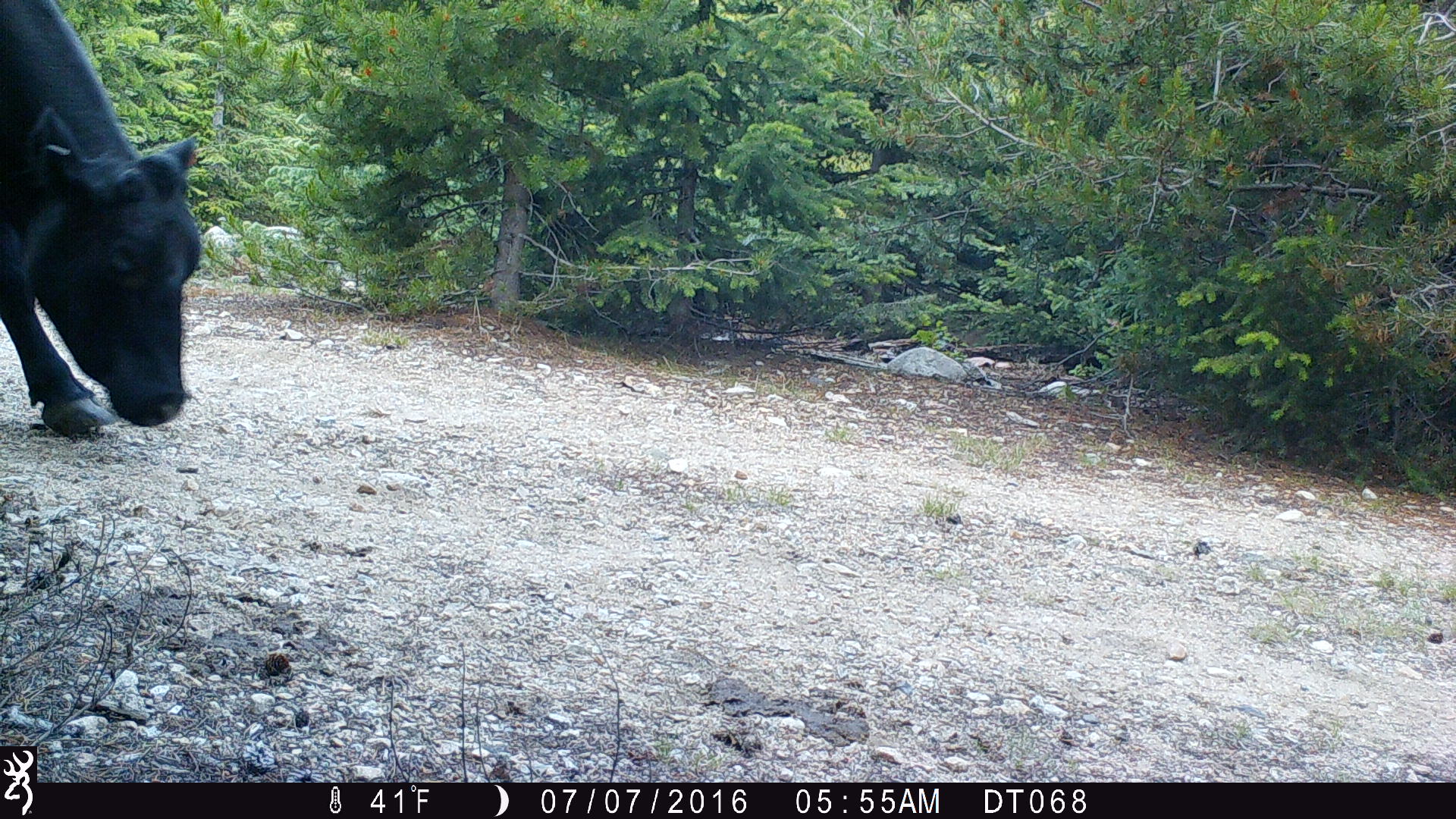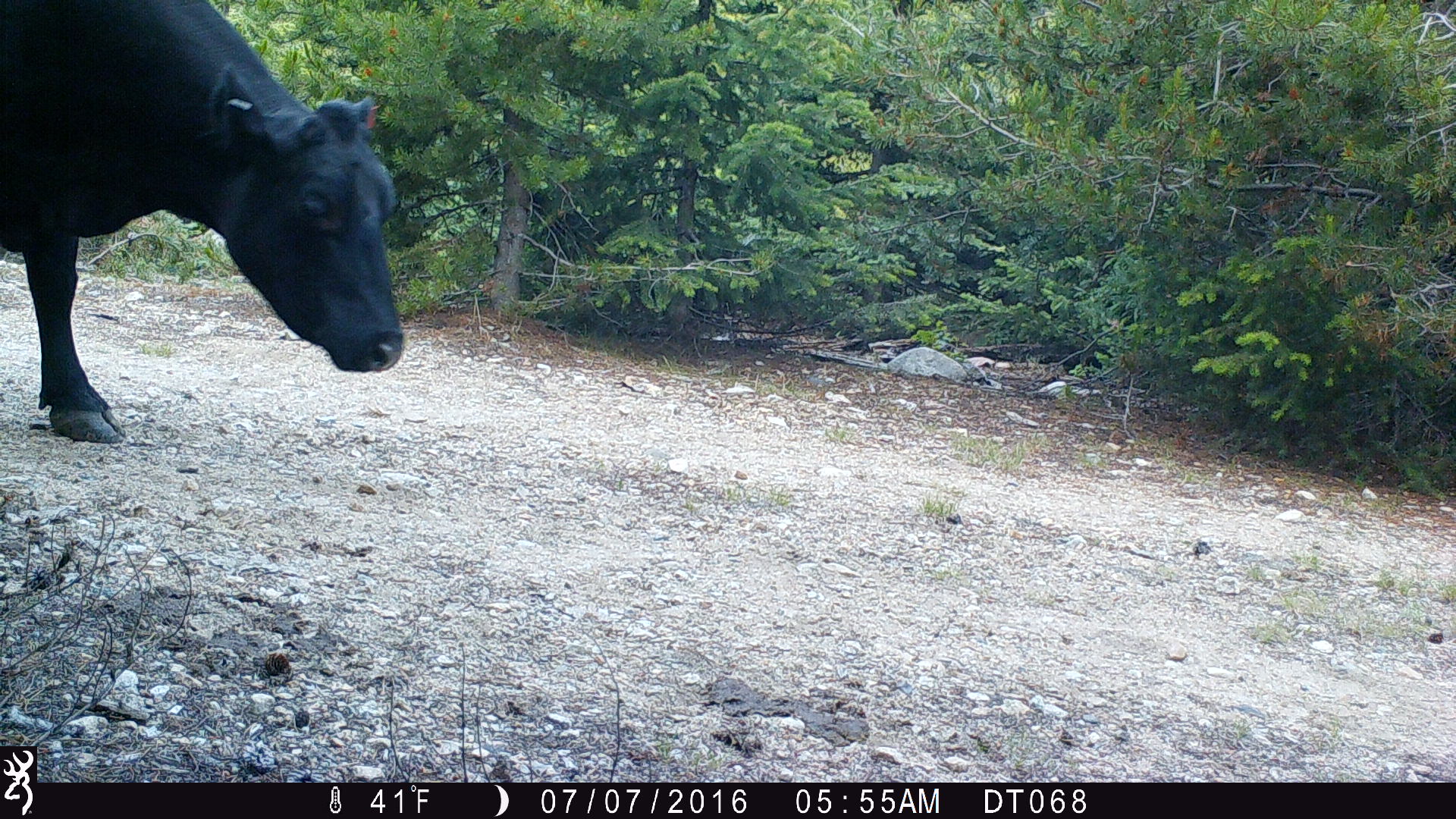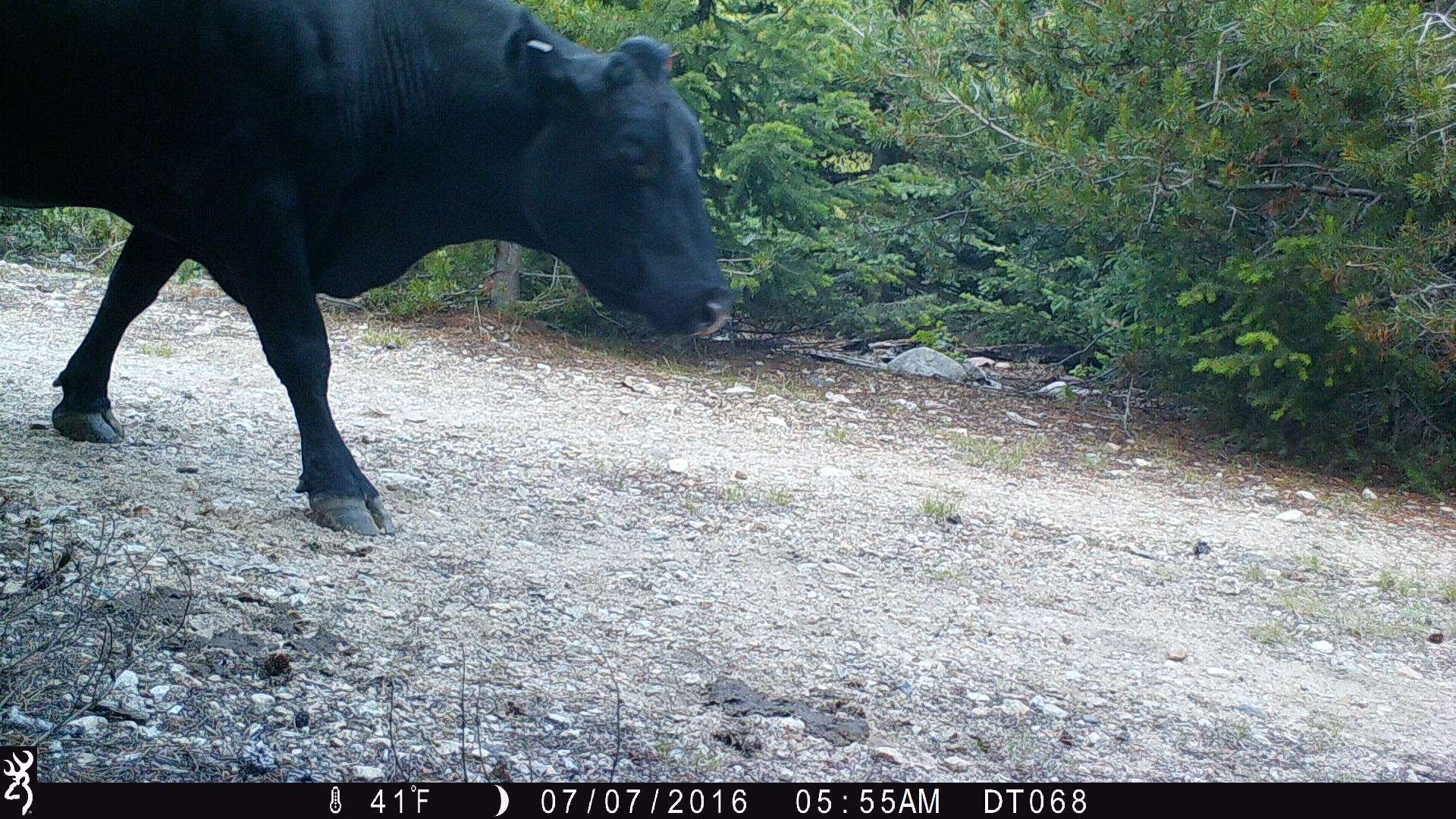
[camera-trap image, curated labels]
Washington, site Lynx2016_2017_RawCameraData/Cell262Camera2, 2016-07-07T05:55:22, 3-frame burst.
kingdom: Animalia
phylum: Chordata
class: Mammalia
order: Artiodactyla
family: Bovidae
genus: Bos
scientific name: Bos taurus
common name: domestic cattle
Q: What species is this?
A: Domestic cattle (Bos taurus).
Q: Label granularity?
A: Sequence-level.